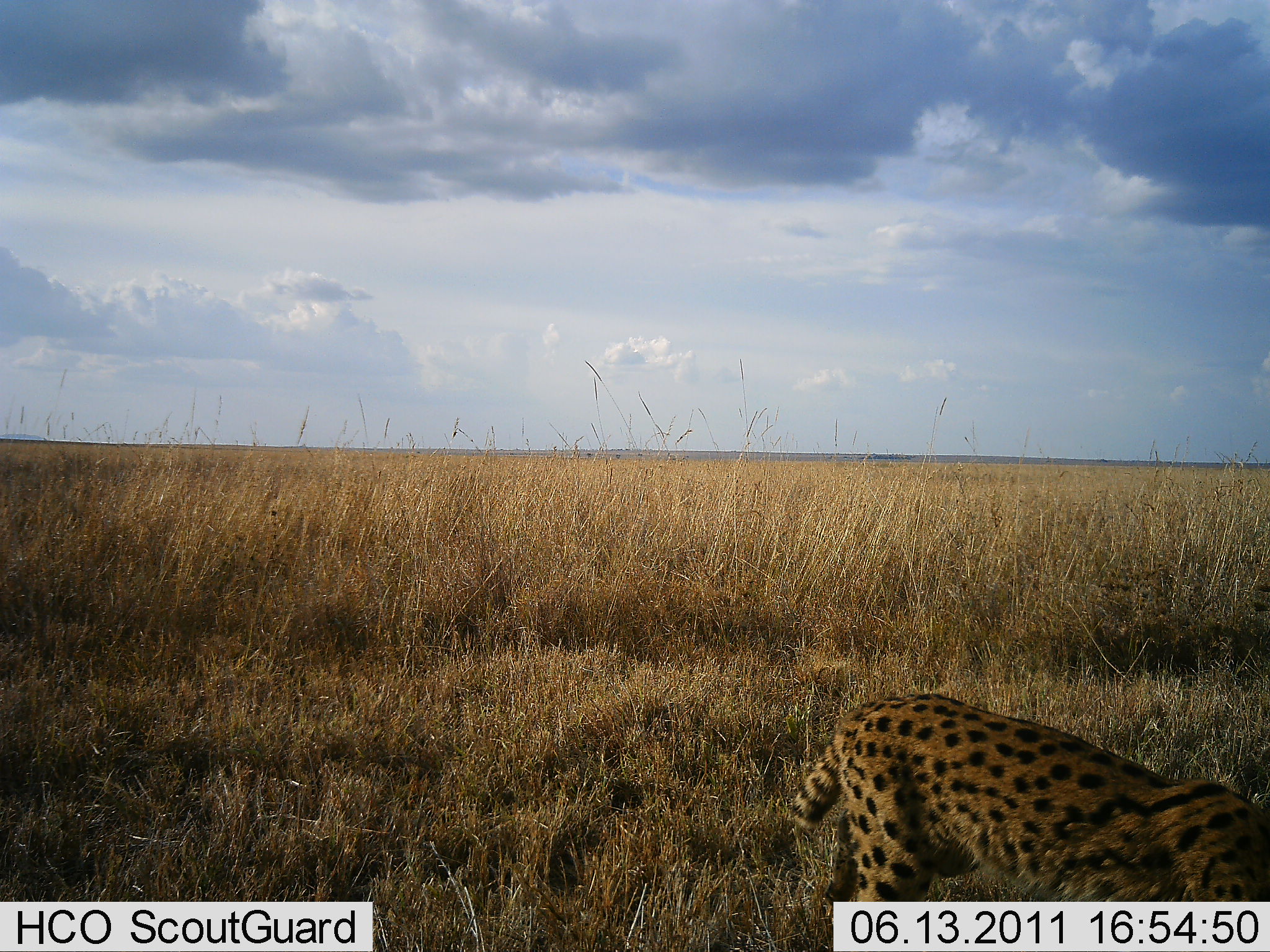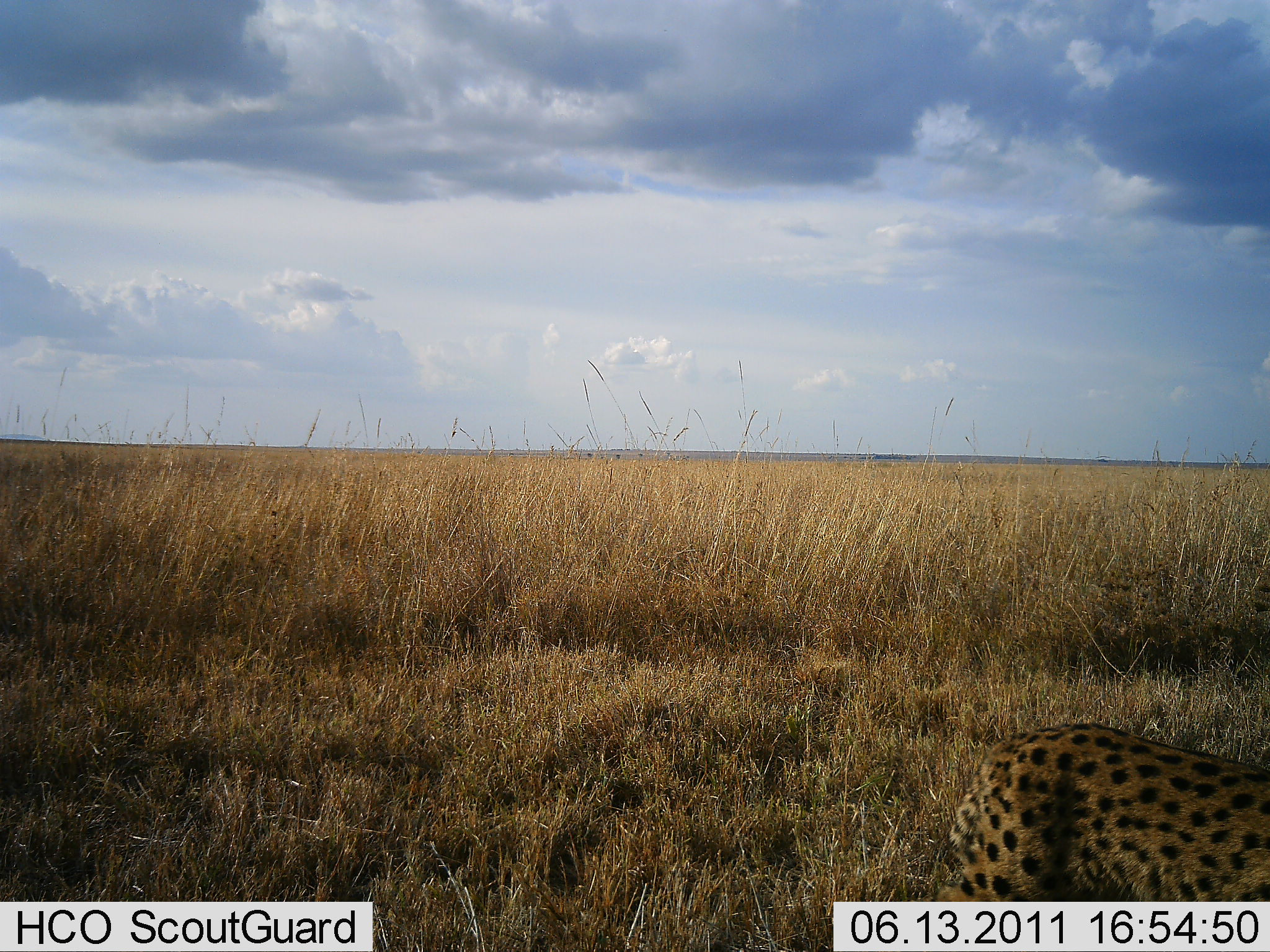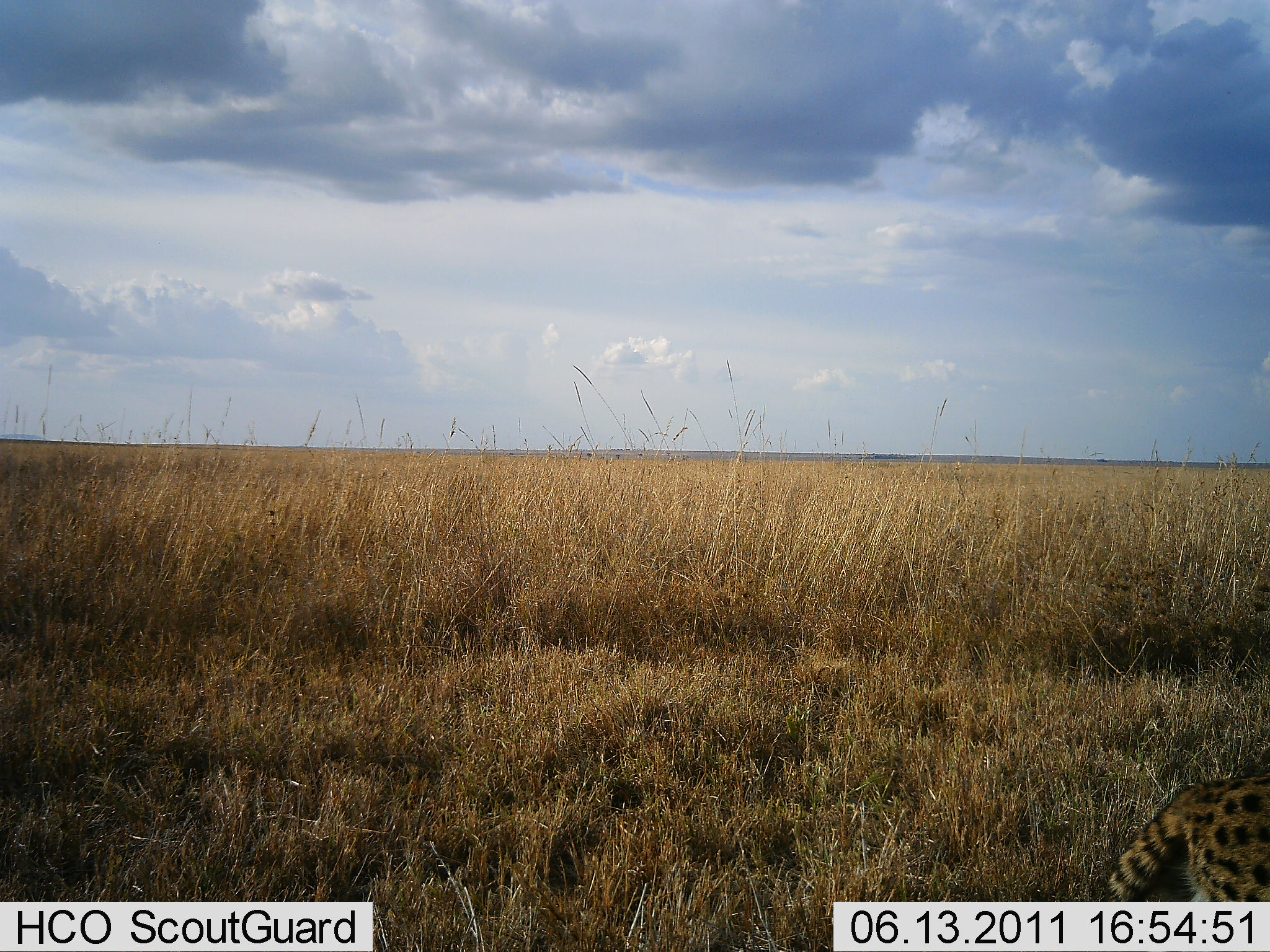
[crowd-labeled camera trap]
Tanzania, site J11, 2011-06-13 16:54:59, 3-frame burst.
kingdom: Animalia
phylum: Chordata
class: Mammalia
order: Carnivora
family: Felidae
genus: Leptailurus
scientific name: Leptailurus serval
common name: serval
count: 1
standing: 0%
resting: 0%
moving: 100%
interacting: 0%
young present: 0%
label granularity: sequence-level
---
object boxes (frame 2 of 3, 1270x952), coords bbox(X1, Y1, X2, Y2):
animal: bbox(948, 720, 1270, 852)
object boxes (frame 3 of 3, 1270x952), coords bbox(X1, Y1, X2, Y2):
animal: bbox(1126, 746, 1270, 852)